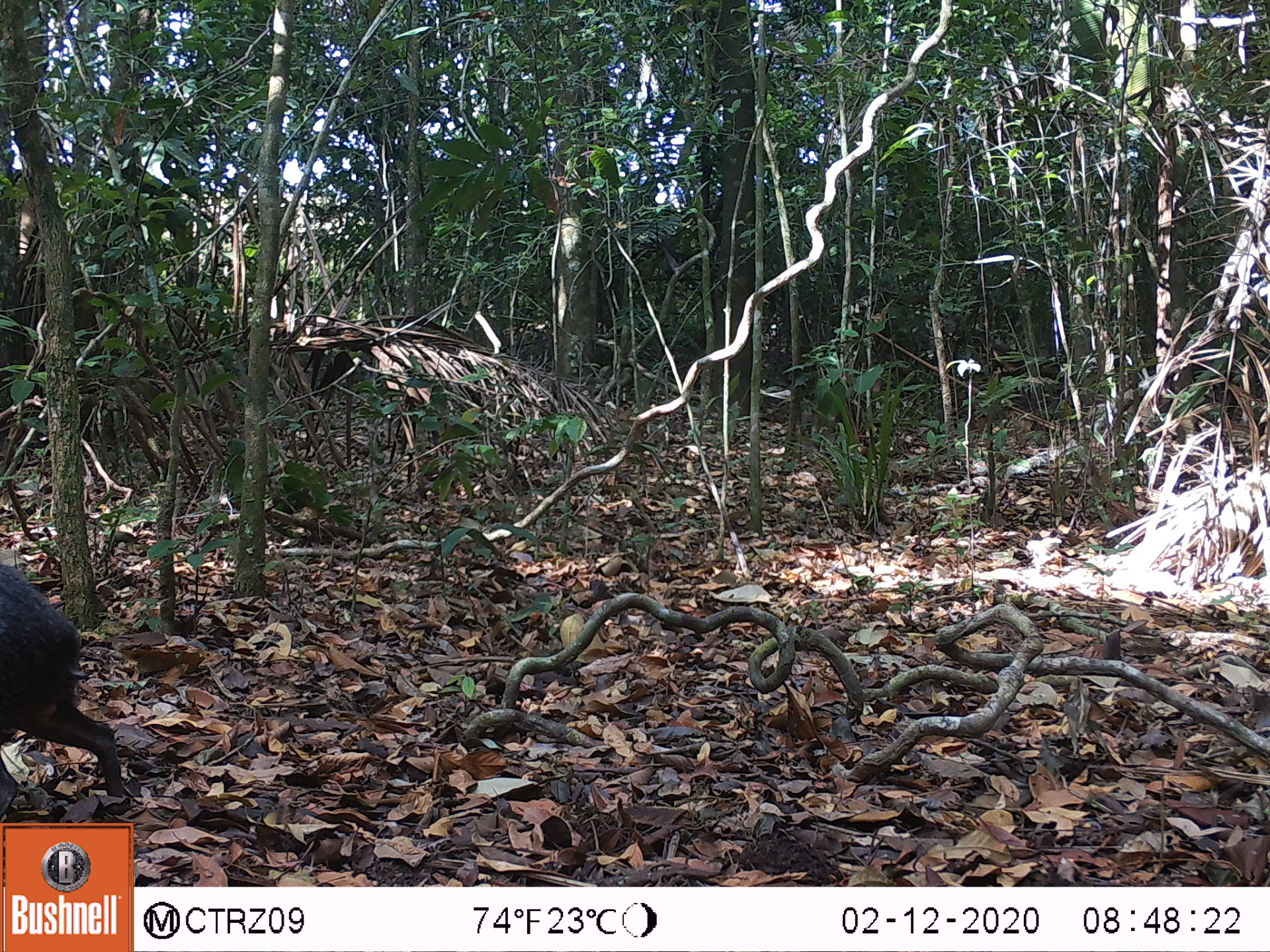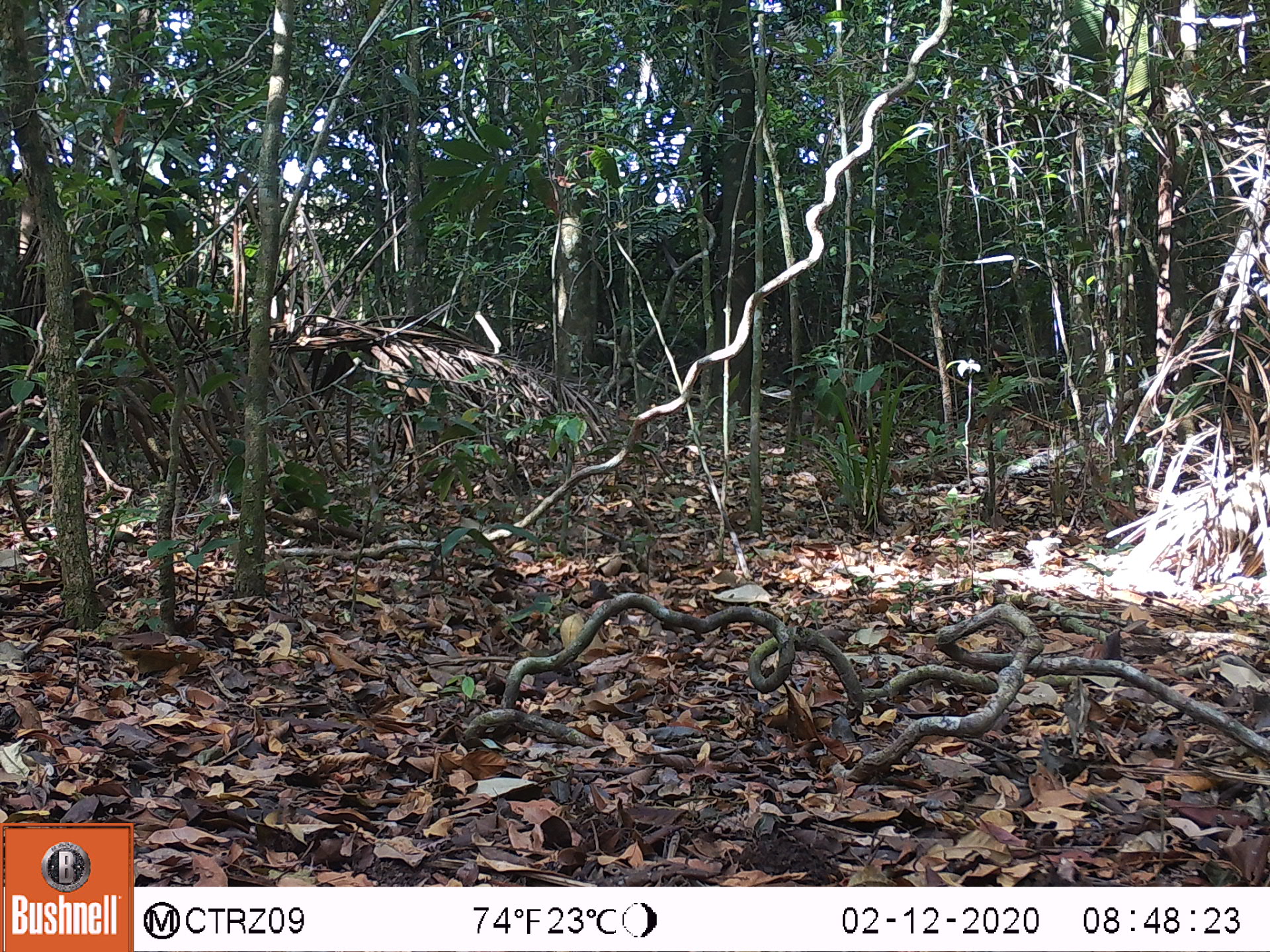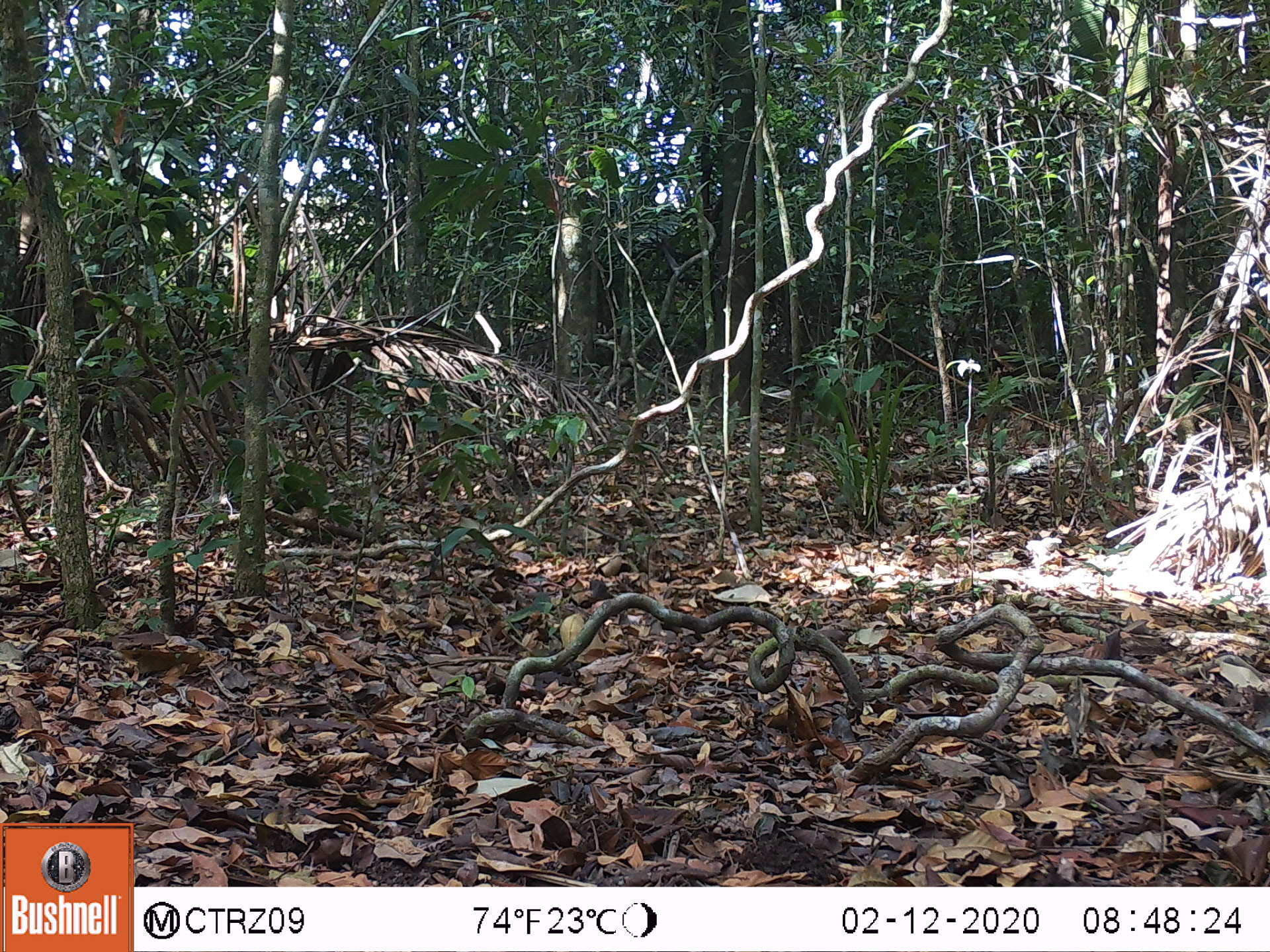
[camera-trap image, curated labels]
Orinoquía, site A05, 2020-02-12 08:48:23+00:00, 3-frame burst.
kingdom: Animalia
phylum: Chordata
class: Mammalia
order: Rodentia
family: Dasyproctidae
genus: Dasyprocta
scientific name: Dasyprocta fuliginosa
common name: black agouti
Black agouti (Dasyprocta fuliginosa).